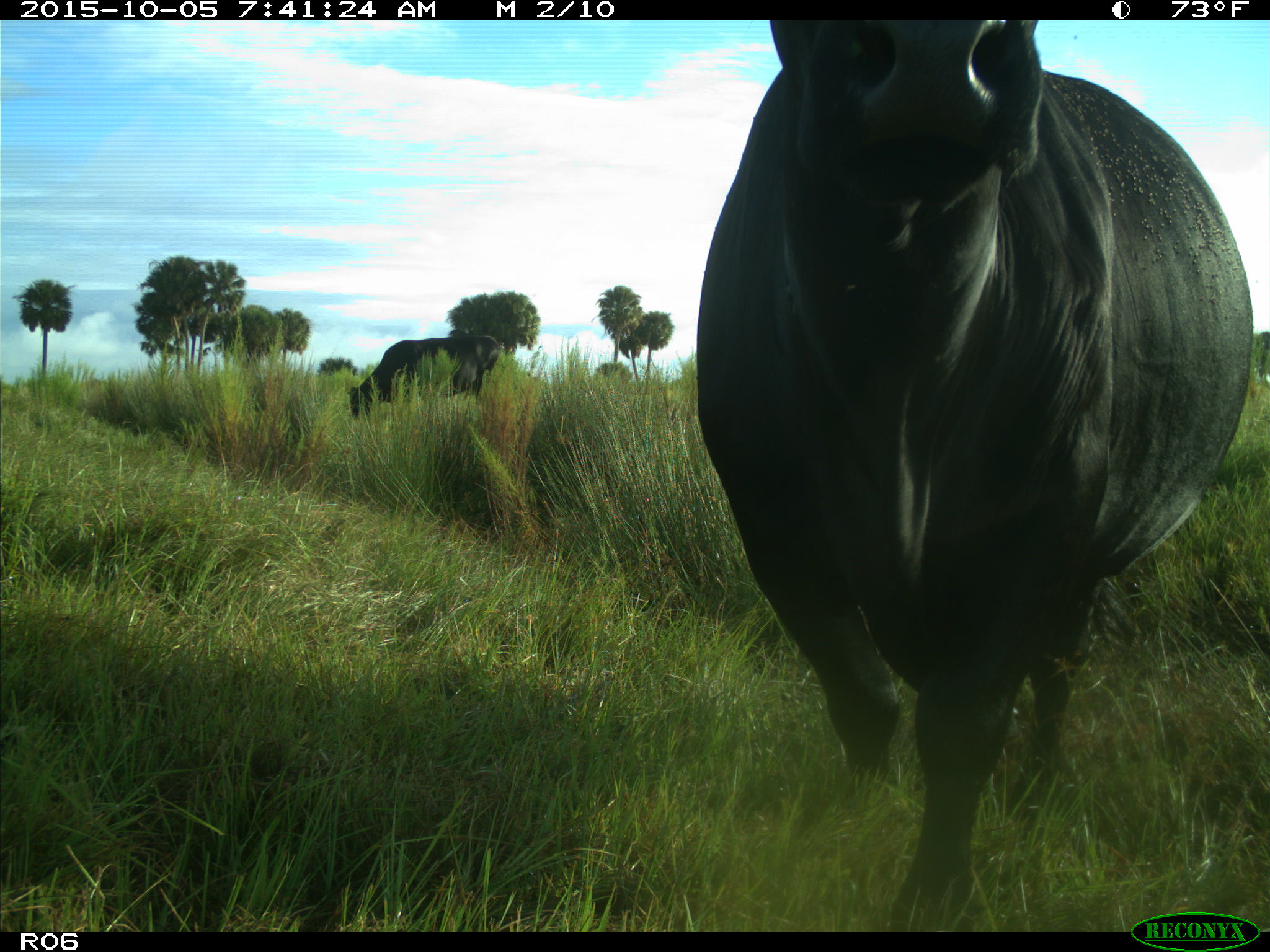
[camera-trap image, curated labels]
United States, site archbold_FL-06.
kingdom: Animalia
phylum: Chordata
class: Mammalia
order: Artiodactyla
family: Bovidae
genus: Bos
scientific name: Bos taurus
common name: domestic cow